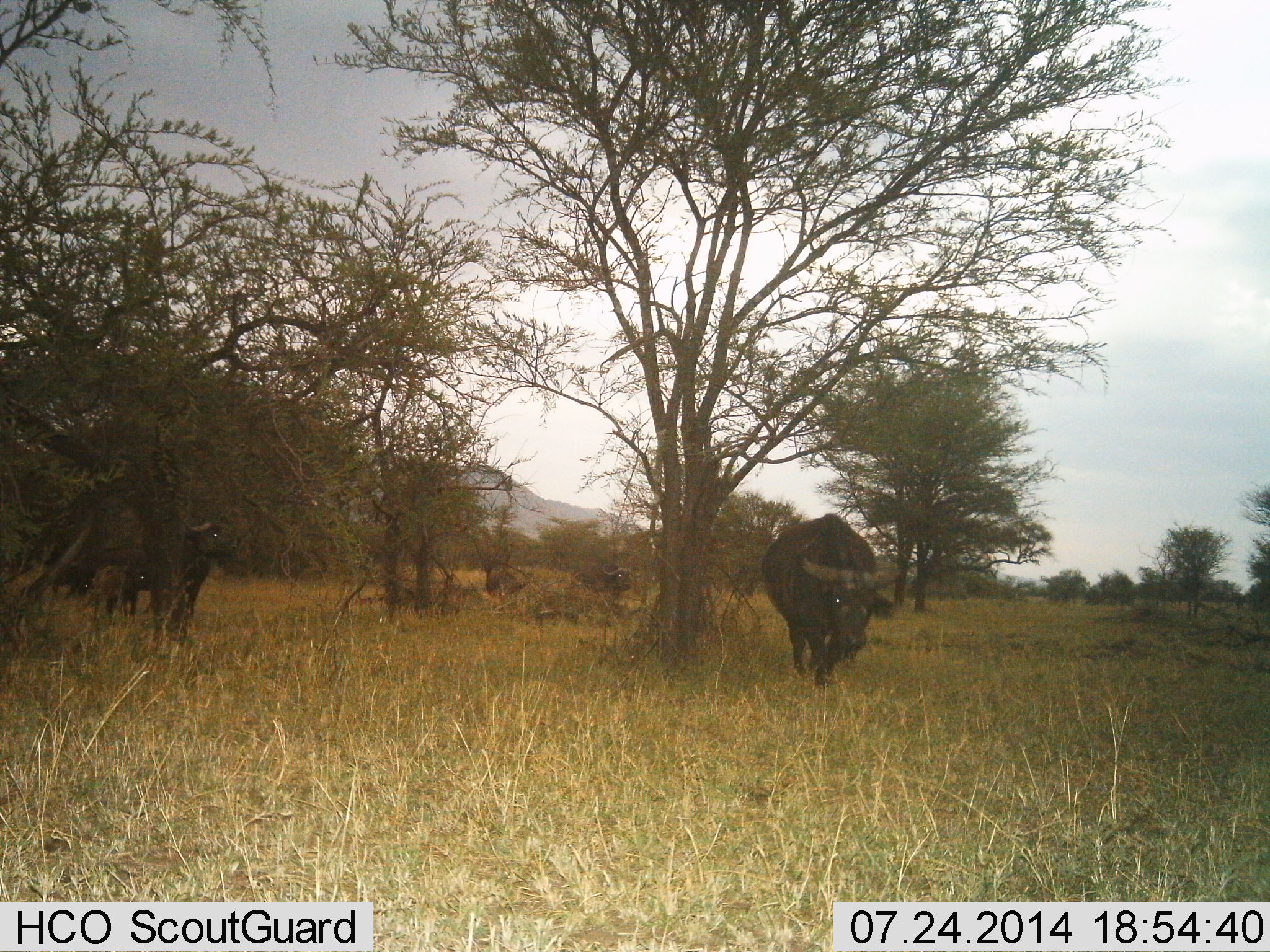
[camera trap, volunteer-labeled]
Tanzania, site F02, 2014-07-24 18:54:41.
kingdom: Animalia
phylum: Chordata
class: Mammalia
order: Artiodactyla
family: Bovidae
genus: Syncerus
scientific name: Syncerus caffer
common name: cape buffalo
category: buffalo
Buffalo (cape buffalo) (Syncerus caffer), count 2. Behavior (volunteer vote fractions): standing 70%, resting 0%, moving 40%, interacting 0%. Young present (vote fraction): 20%. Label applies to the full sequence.